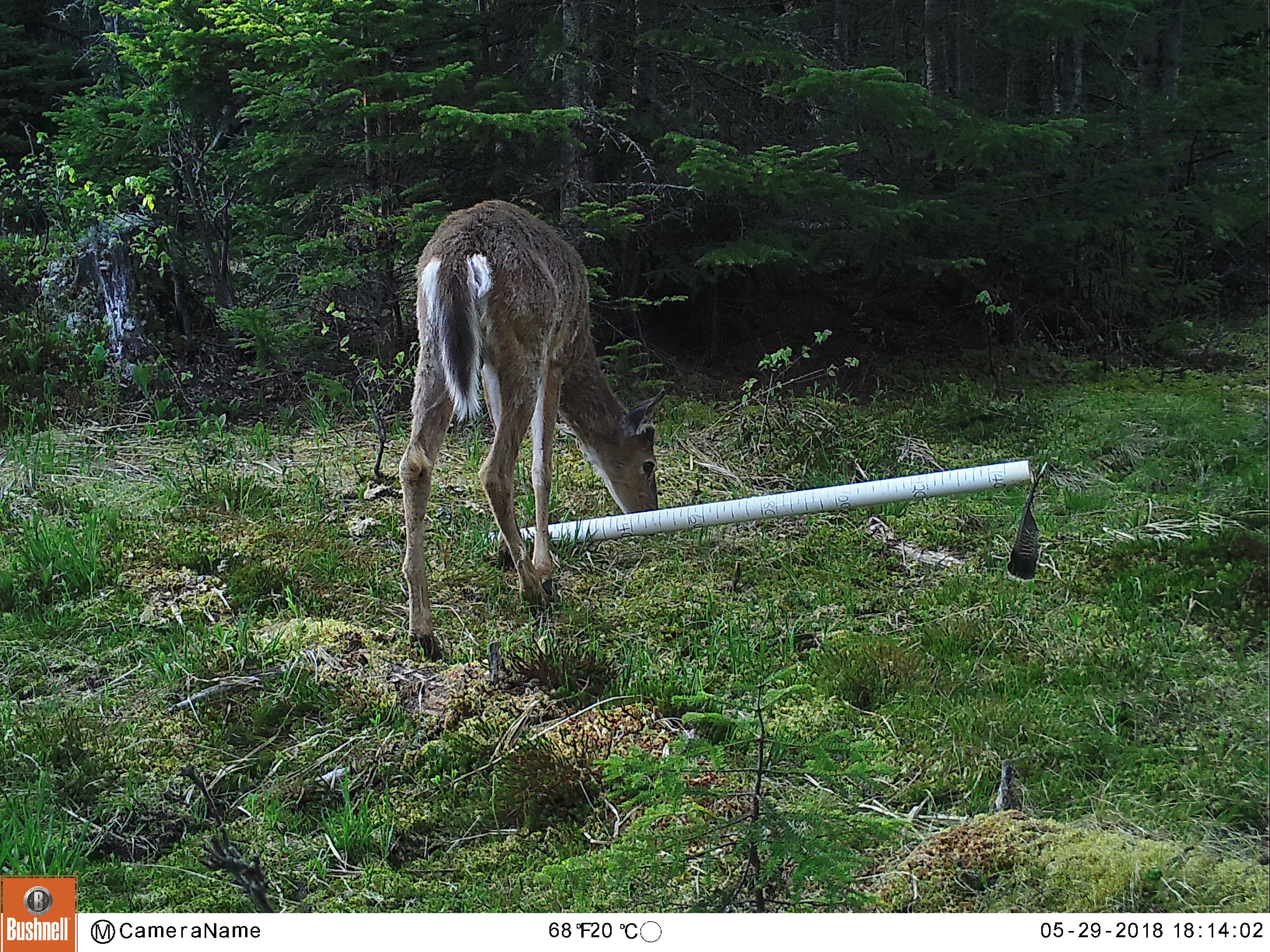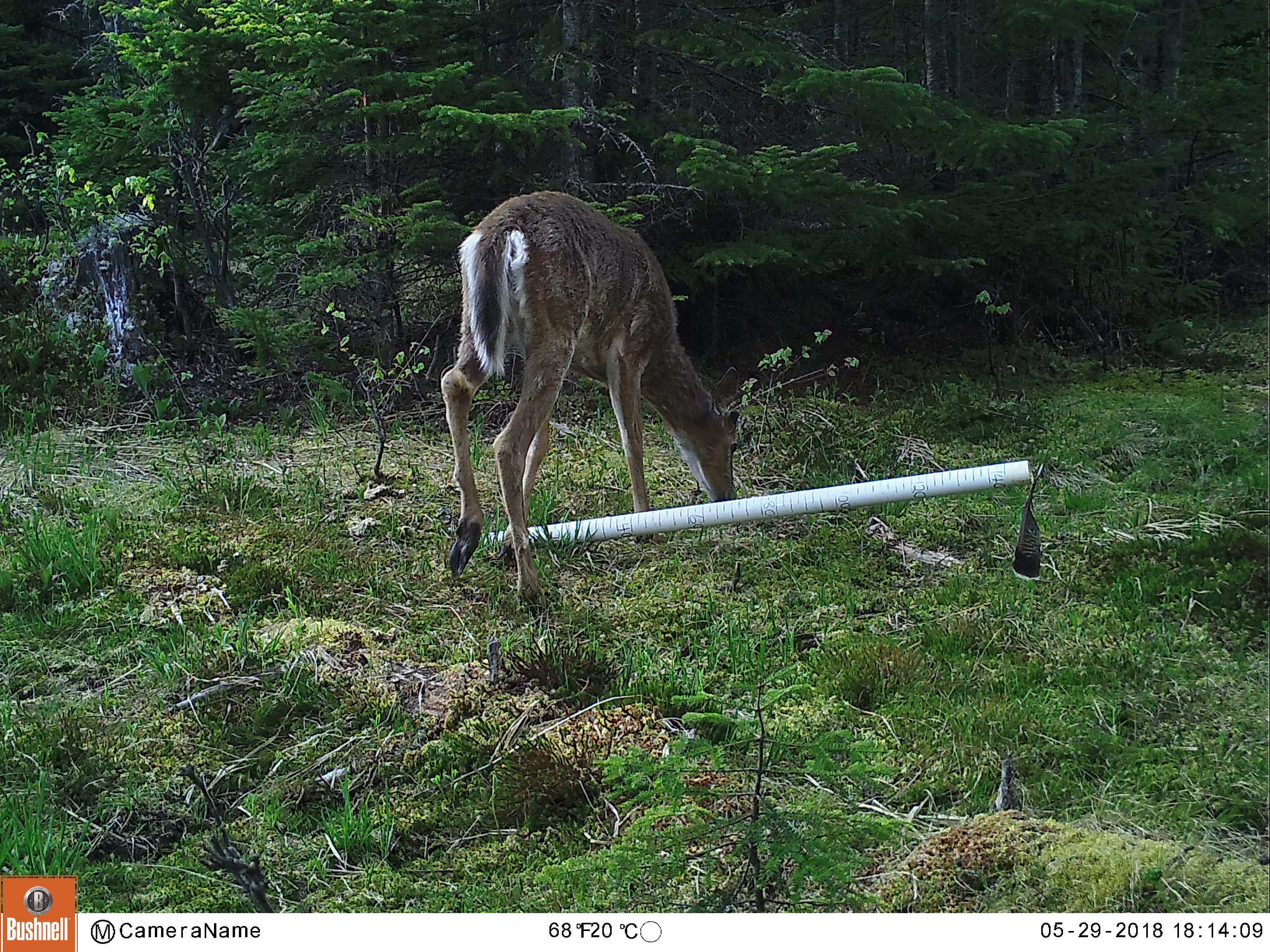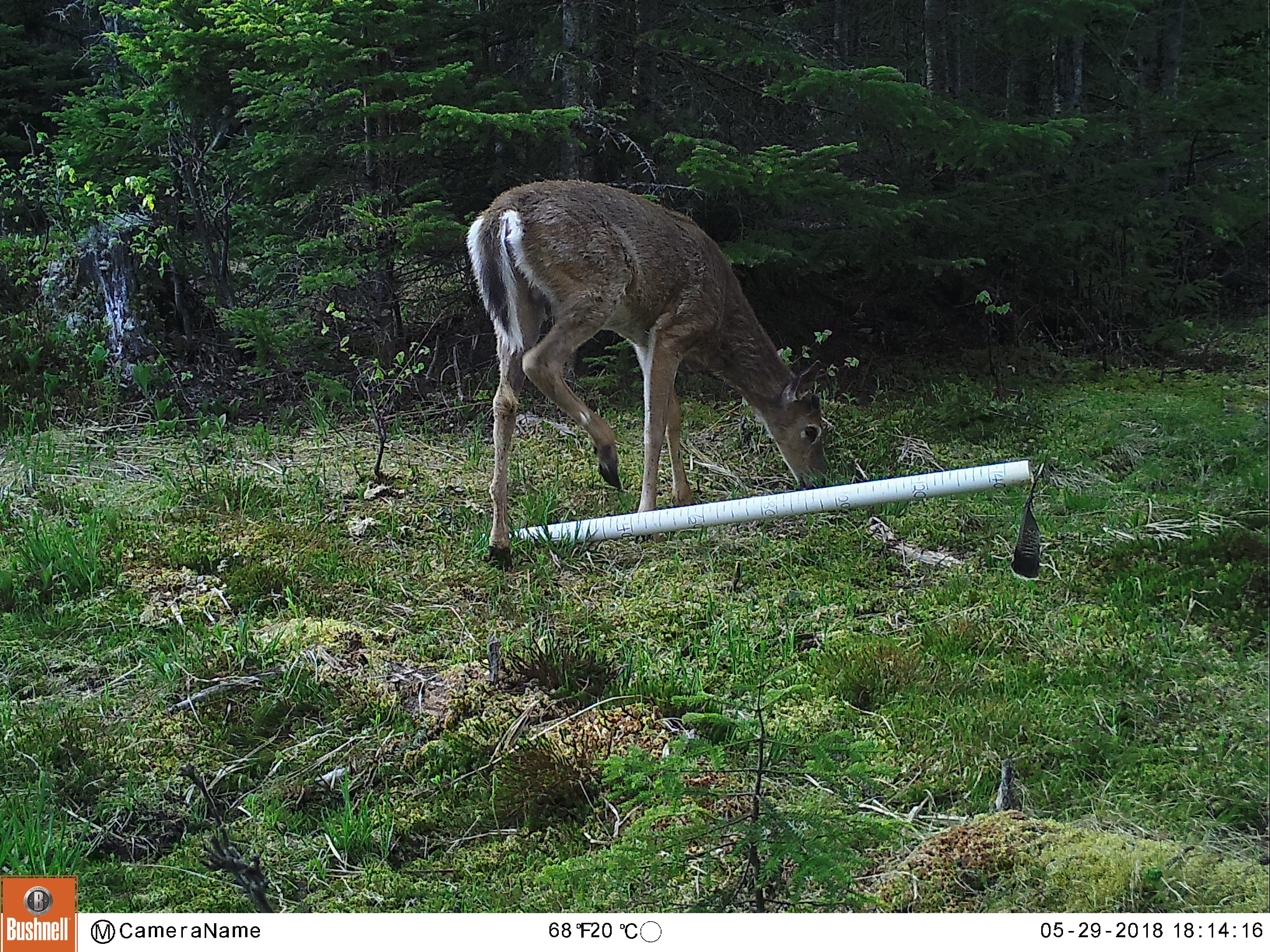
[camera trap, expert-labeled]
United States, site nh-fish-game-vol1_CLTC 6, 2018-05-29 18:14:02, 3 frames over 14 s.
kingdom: Animalia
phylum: Chordata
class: Mammalia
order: Artiodactyla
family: Cervidae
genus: Odocoileus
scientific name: Odocoileus virginianus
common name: white-tailed deer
White-tailed deer (Odocoileus virginianus).